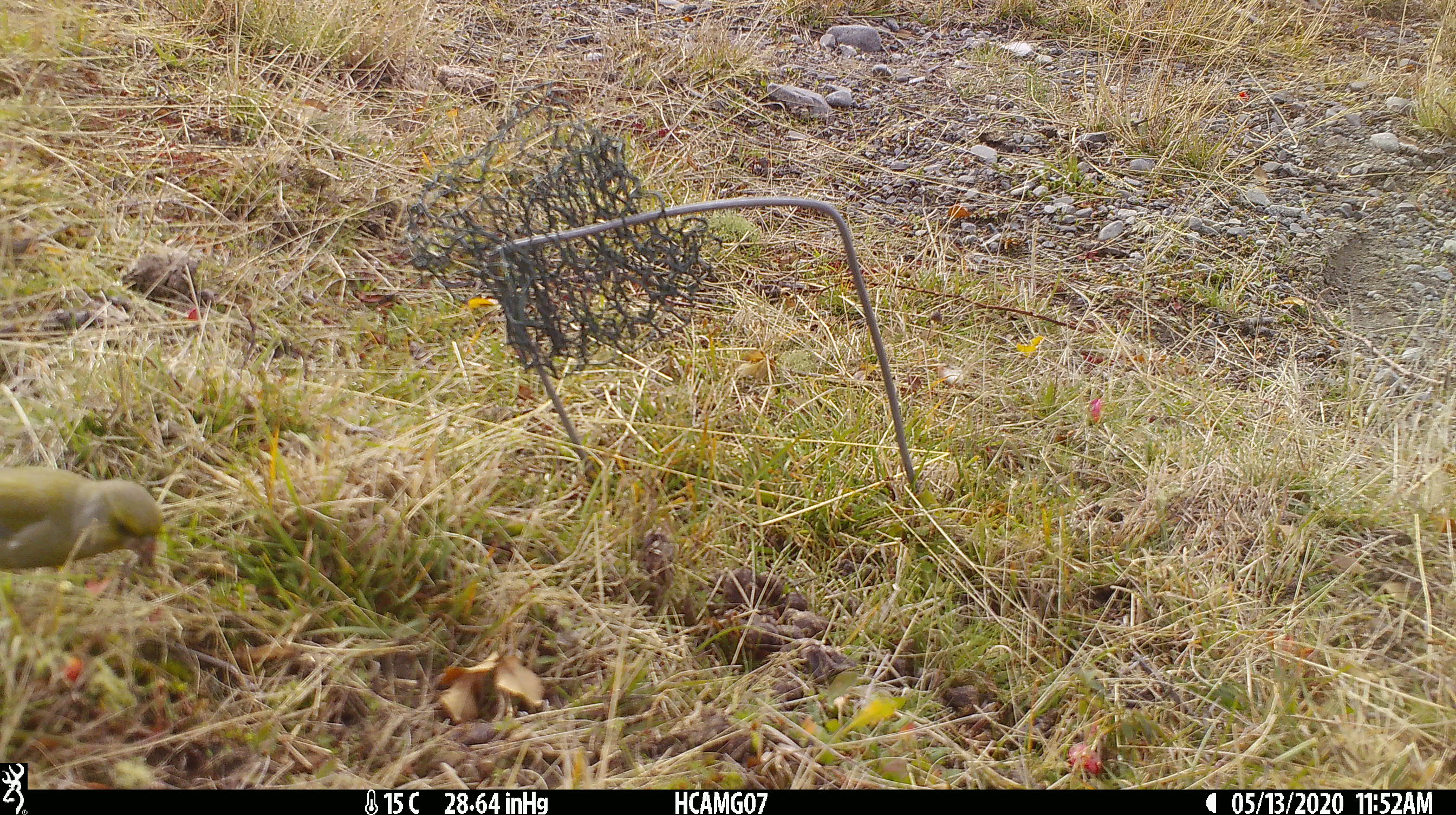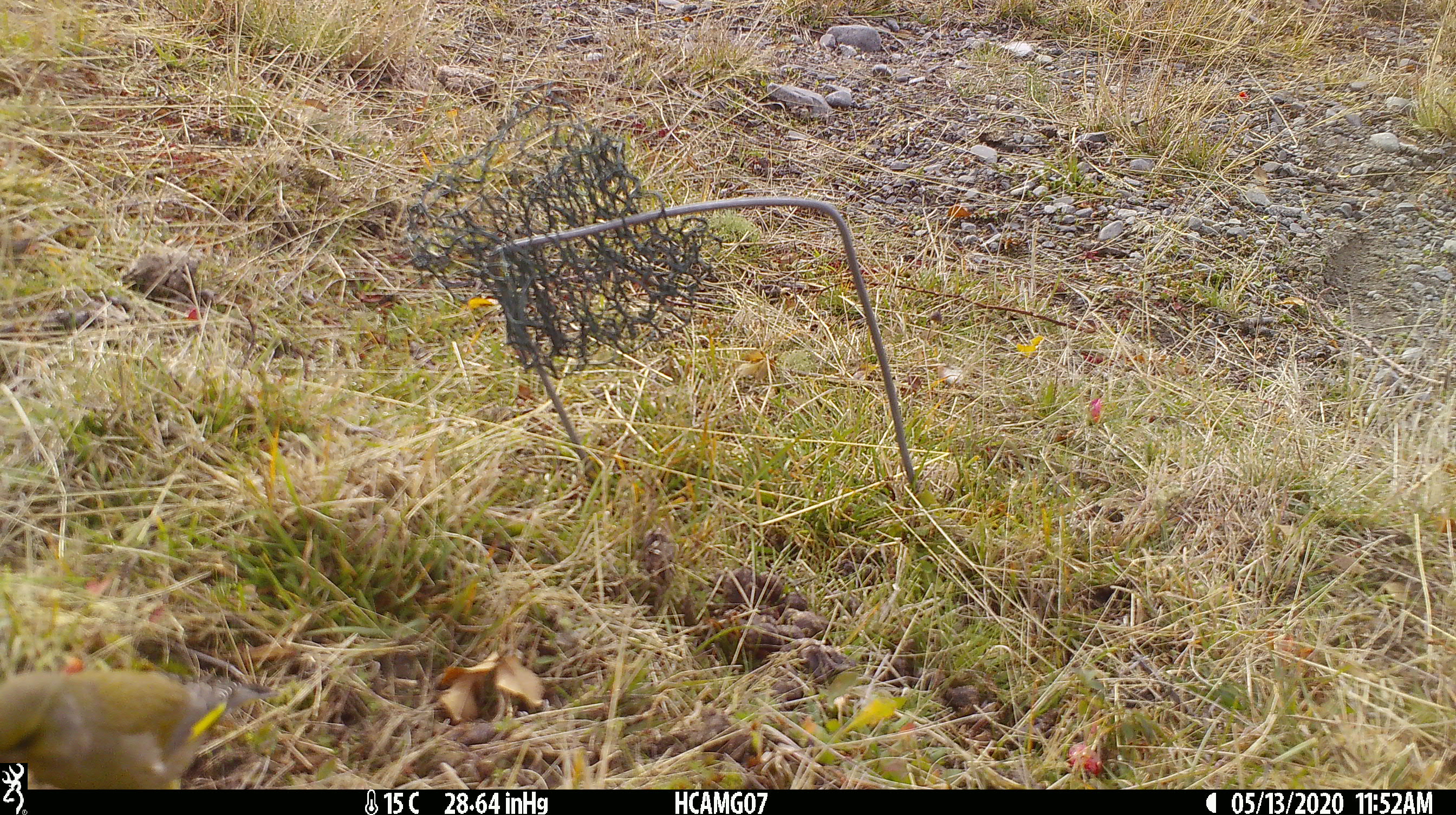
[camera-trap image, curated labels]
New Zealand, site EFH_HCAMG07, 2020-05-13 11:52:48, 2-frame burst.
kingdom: Animalia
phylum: Chordata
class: Aves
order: Passeriformes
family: Fringillidae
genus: Chloris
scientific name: Chloris chloris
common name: greenfinch